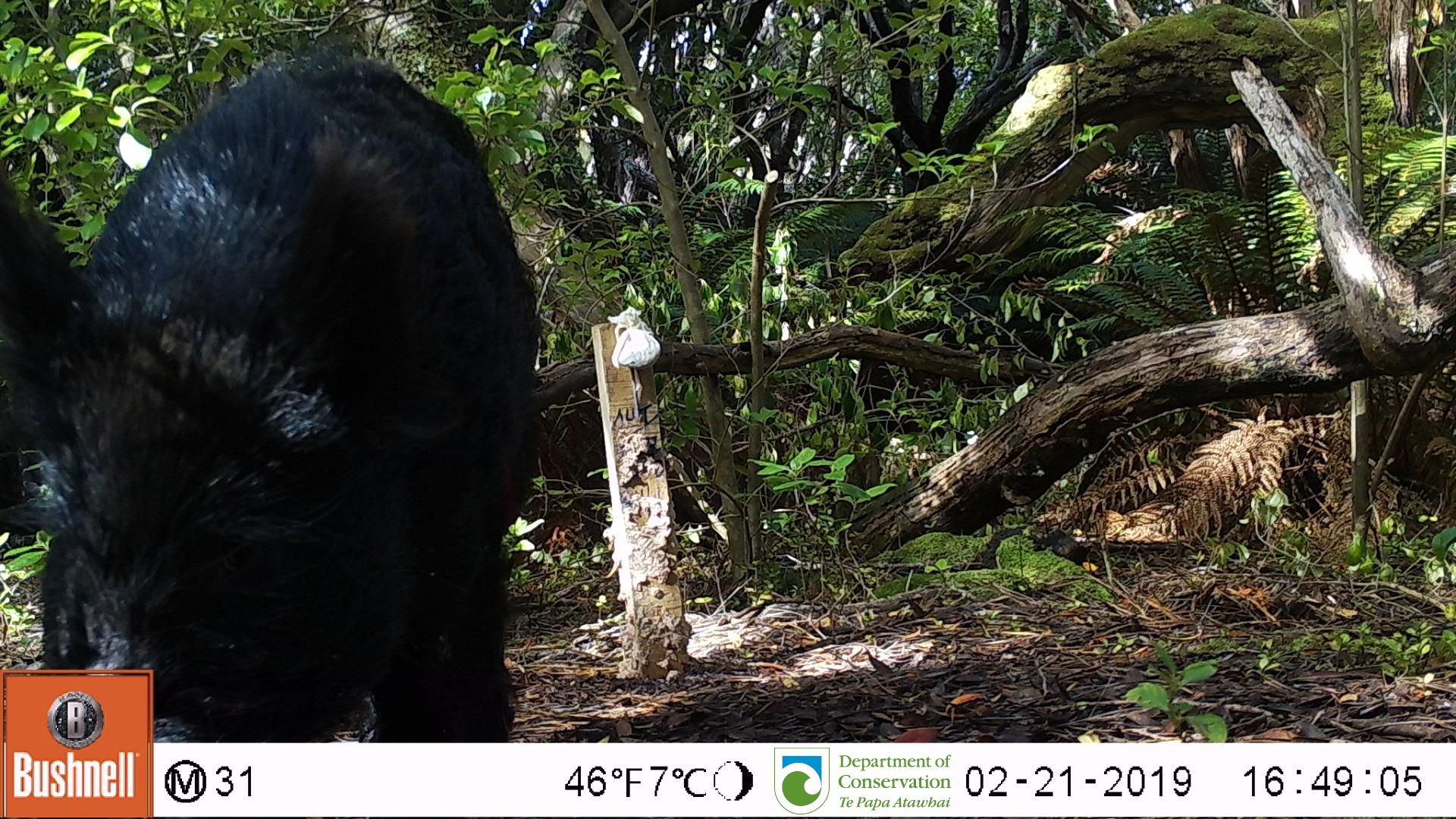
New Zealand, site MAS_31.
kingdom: Animalia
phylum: Chordata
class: Mammalia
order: Artiodactyla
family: Suidae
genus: Sus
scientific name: Sus scrofa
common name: pig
Pig (Sus scrofa).